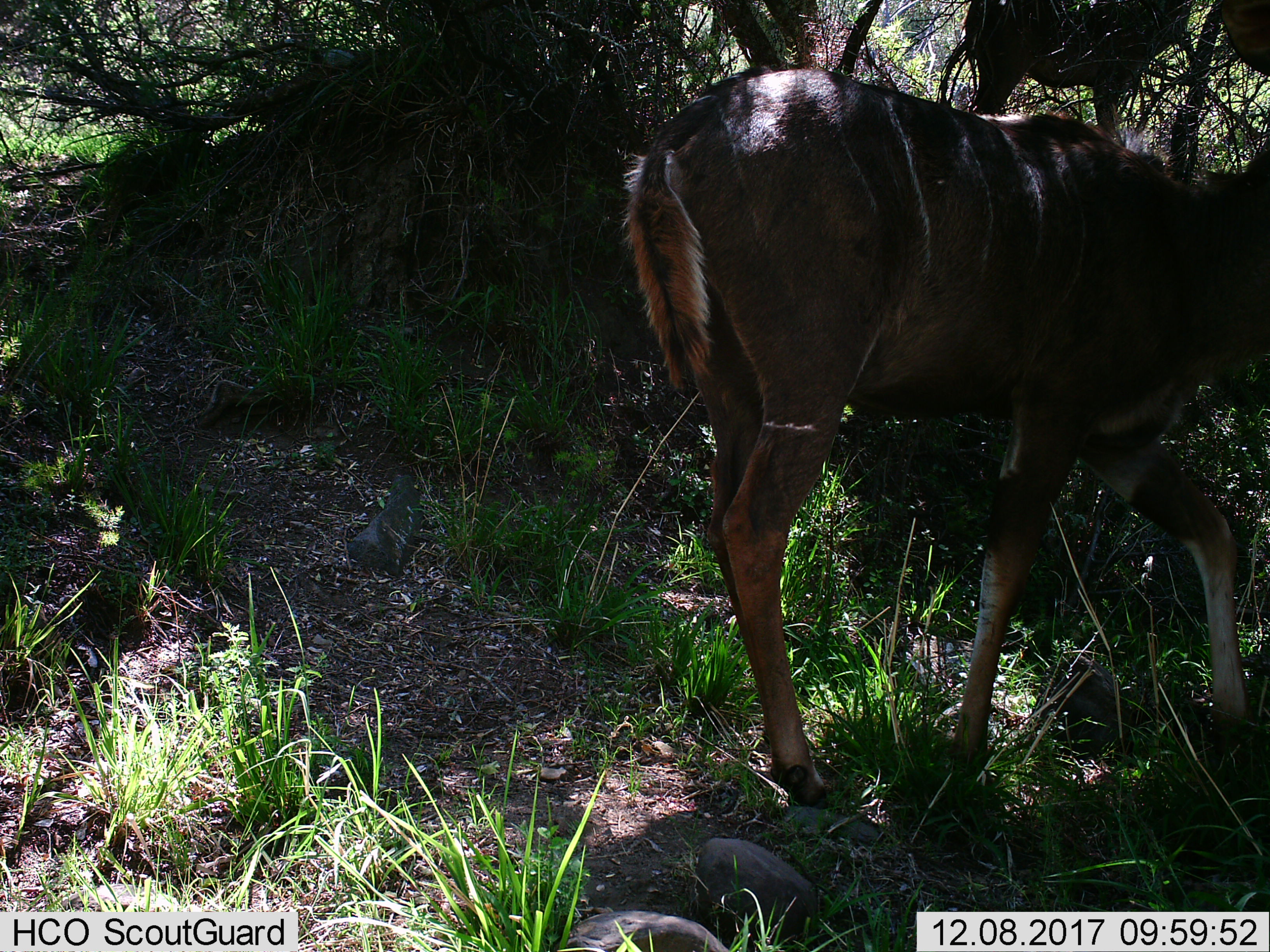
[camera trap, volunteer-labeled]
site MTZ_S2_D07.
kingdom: Animalia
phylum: Chordata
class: Mammalia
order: Artiodactyla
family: Bovidae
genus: Tragelaphus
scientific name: Tragelaphus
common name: kudu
Kudu (Tragelaphus), count 2. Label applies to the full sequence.